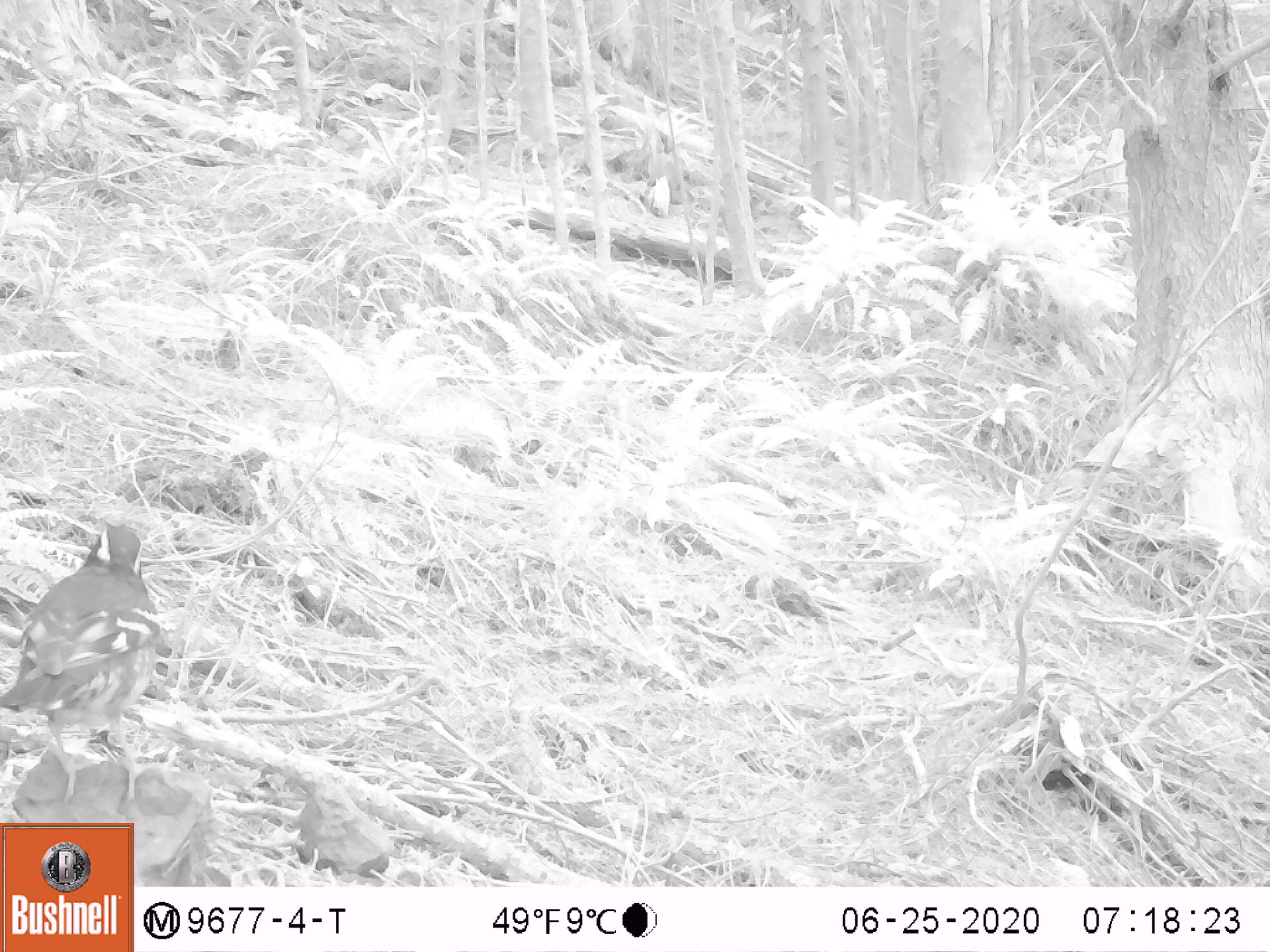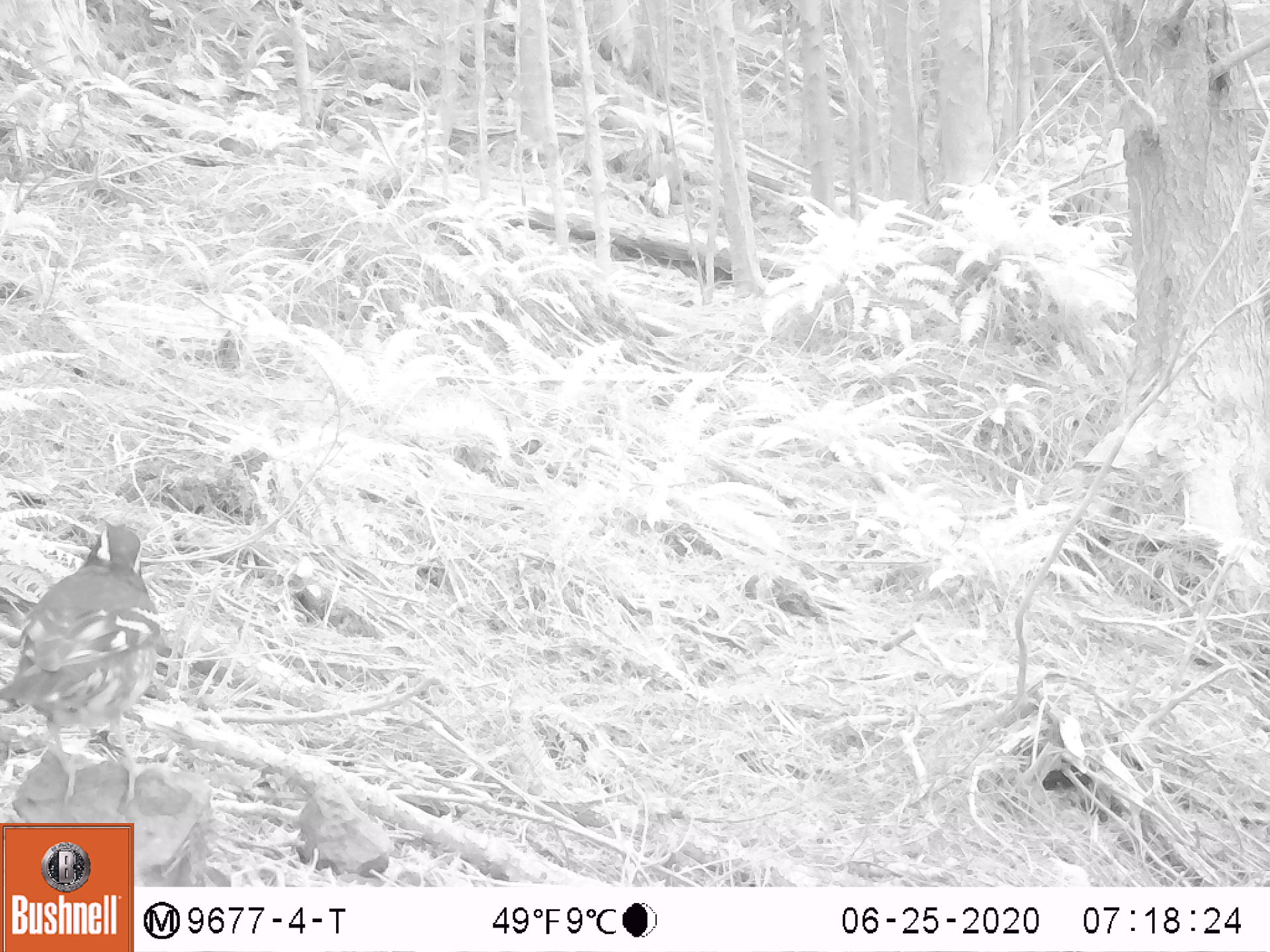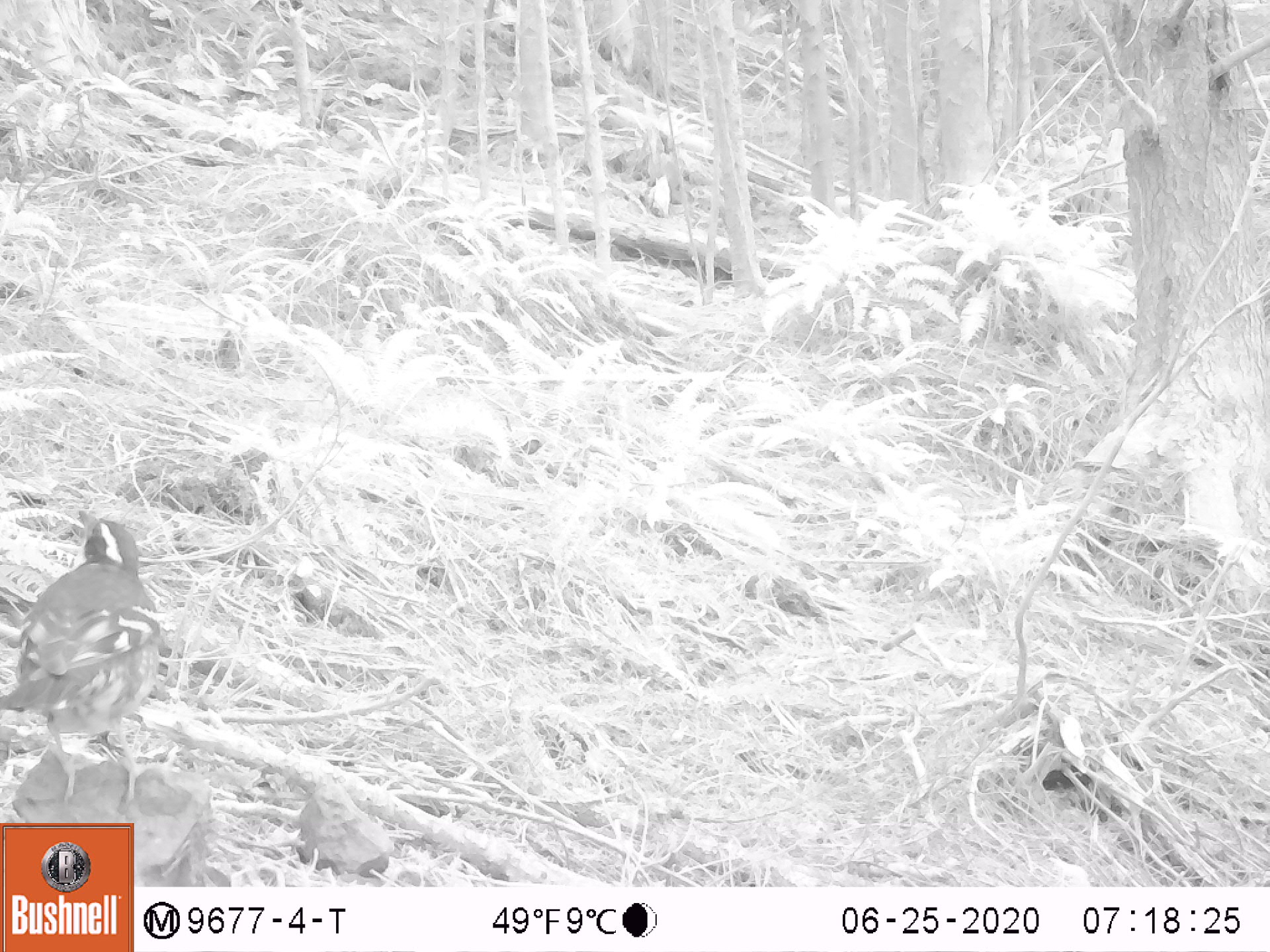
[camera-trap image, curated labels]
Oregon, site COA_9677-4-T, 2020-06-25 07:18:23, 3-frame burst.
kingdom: Animalia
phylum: Chordata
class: Aves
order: Passeriformes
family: Turdidae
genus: Ixoreus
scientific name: Ixoreus naevius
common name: varied thrush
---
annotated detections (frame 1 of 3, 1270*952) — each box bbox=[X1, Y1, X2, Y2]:
varied thrush: bbox=[3, 519, 163, 804]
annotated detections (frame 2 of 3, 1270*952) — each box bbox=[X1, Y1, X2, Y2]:
varied thrush: bbox=[0, 523, 157, 799]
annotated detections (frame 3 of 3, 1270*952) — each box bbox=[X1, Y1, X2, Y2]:
varied thrush: bbox=[3, 515, 171, 799]